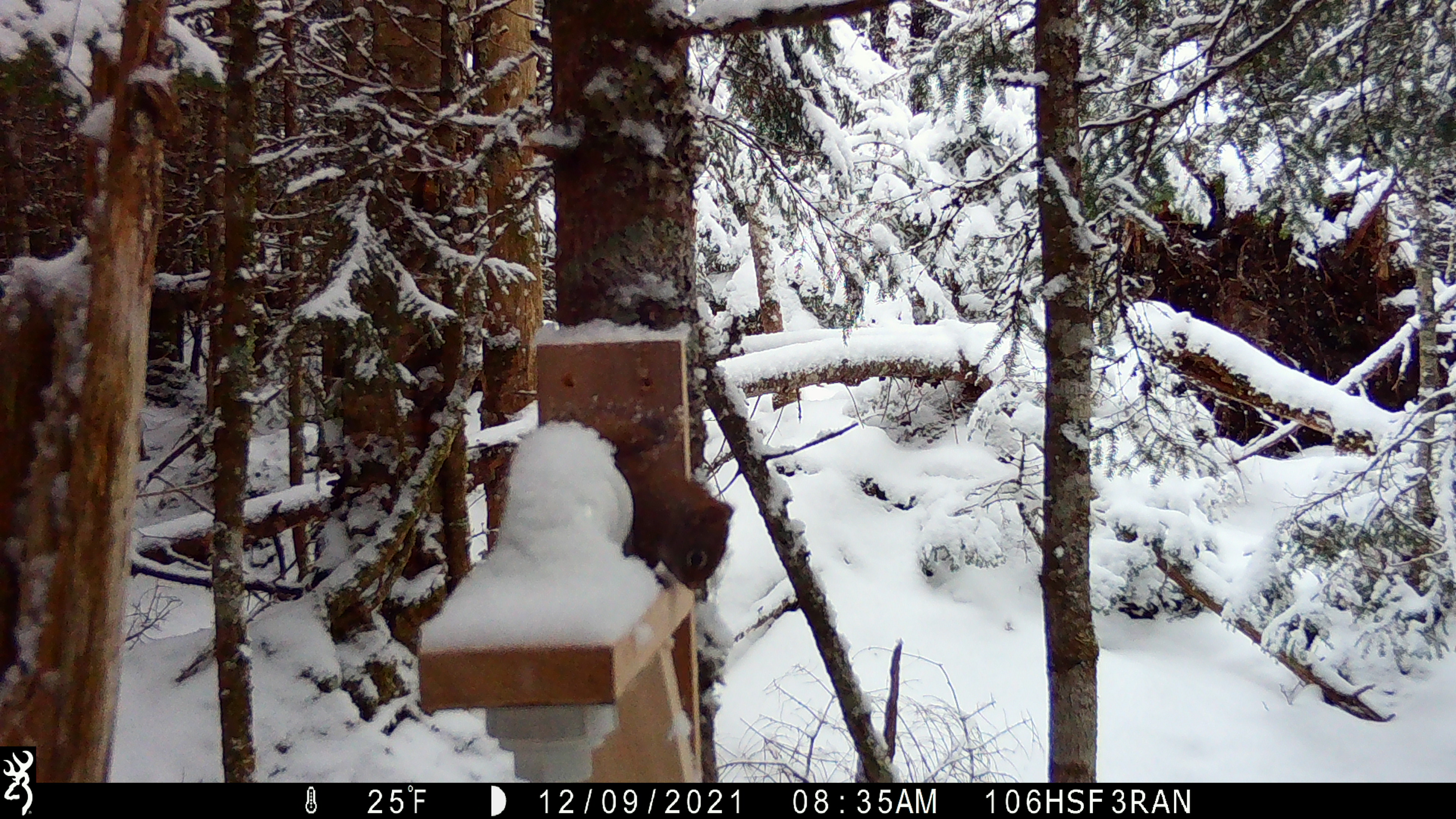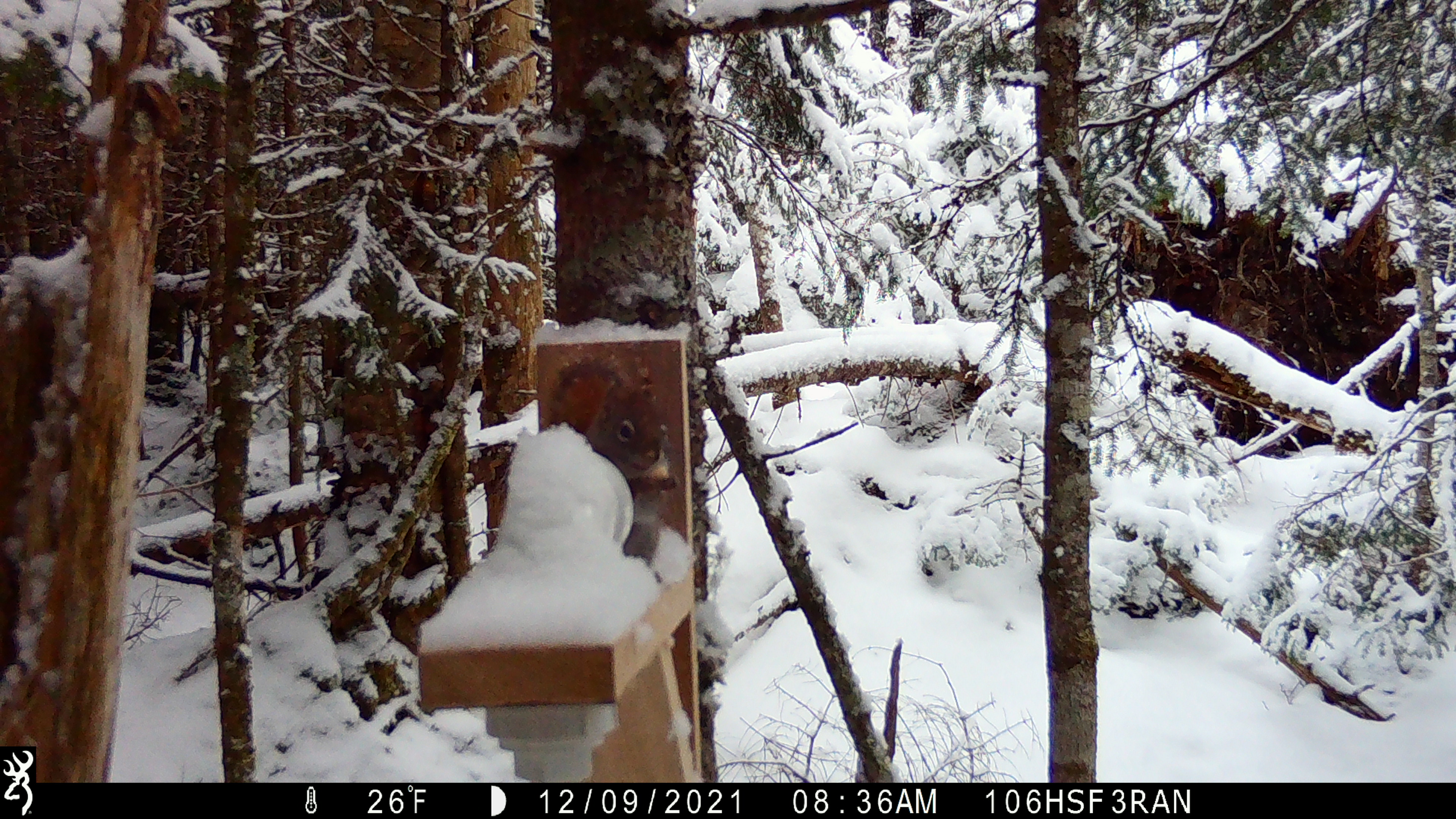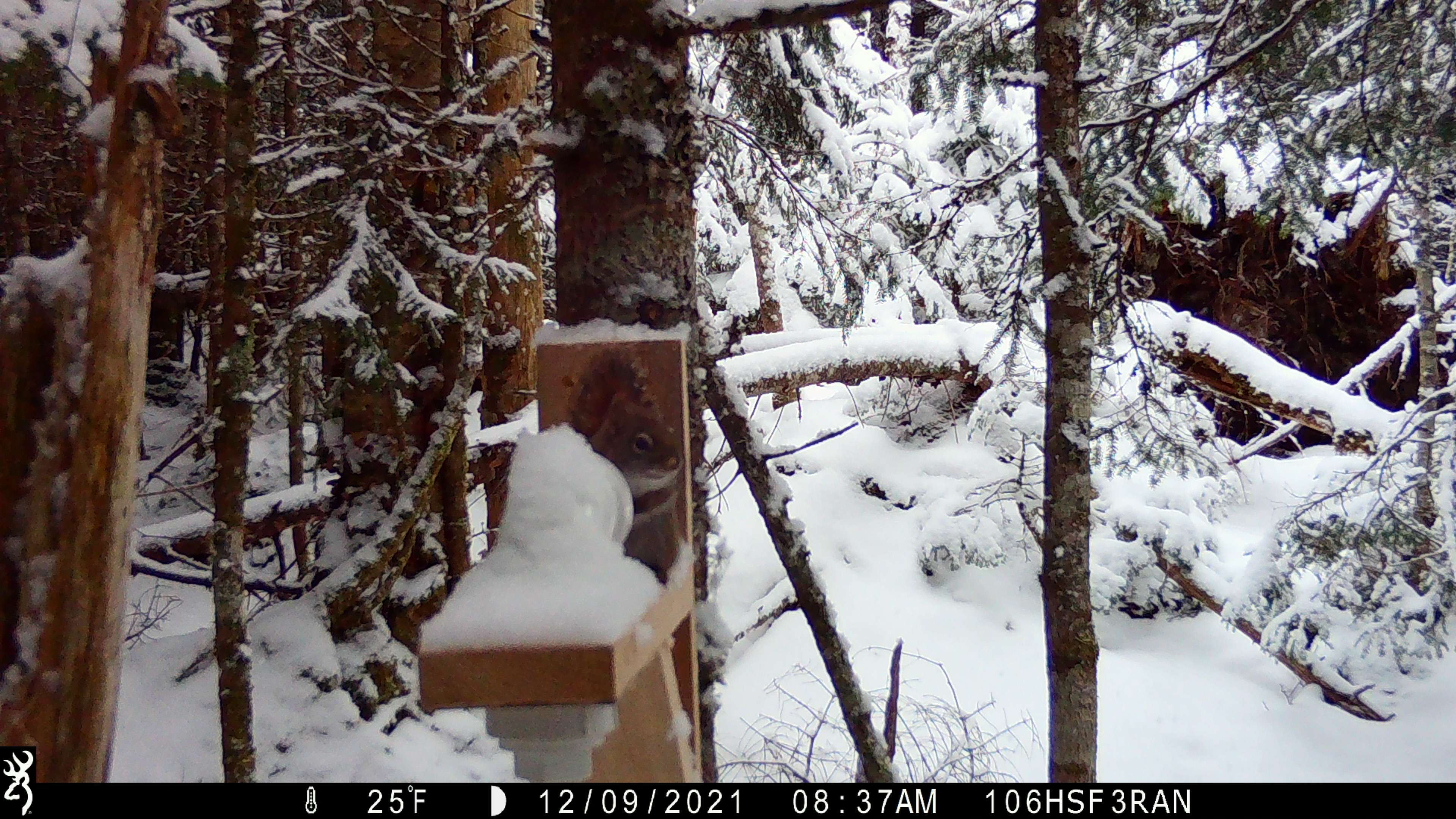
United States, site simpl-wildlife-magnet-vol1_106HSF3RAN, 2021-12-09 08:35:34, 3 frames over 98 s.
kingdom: Animalia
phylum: Chordata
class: Mammalia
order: Rodentia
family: Sciuridae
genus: Tamiasciurus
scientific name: Tamiasciurus hudsonicus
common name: red squirrel